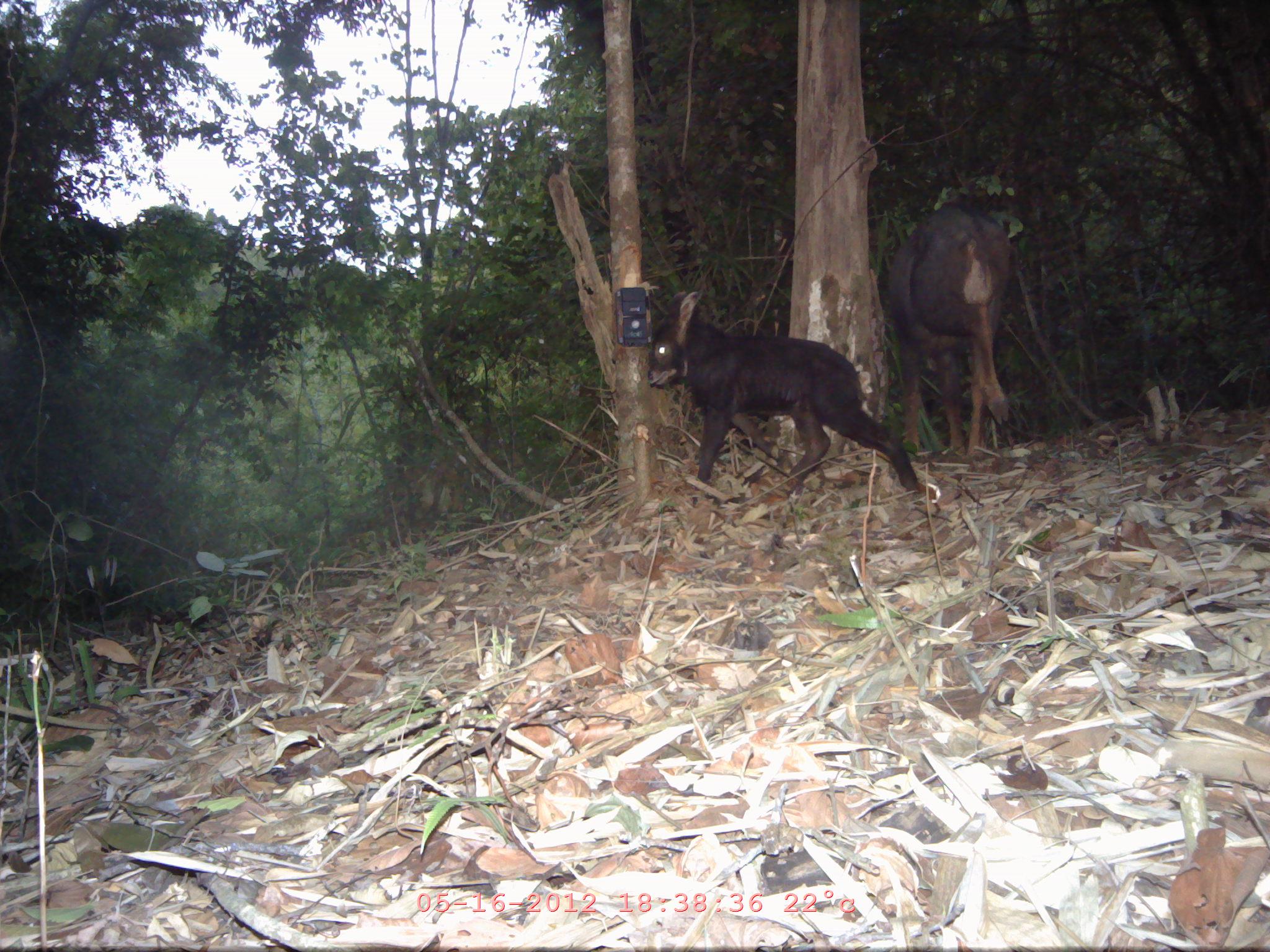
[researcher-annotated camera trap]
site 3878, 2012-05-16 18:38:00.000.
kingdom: Animalia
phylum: Chordata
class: Mammalia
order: Artiodactyla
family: Bovidae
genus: Capricornis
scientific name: Capricornis sumatraensis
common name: chinese serow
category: capricornis milneedwardsii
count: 2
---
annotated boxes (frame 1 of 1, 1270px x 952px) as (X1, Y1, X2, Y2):
capricornis milneedwardsii: (644, 289, 934, 499); (885, 203, 1016, 462)